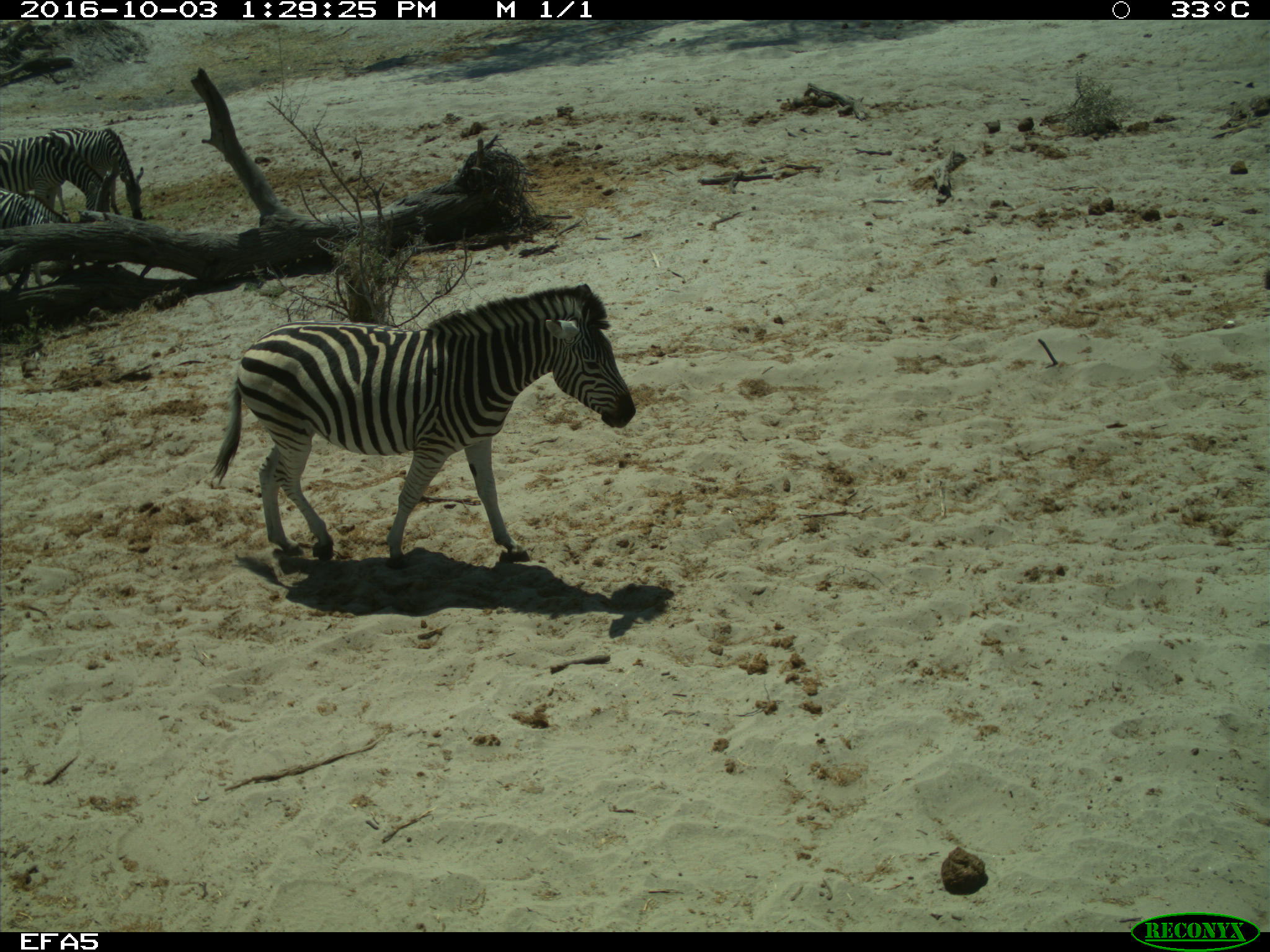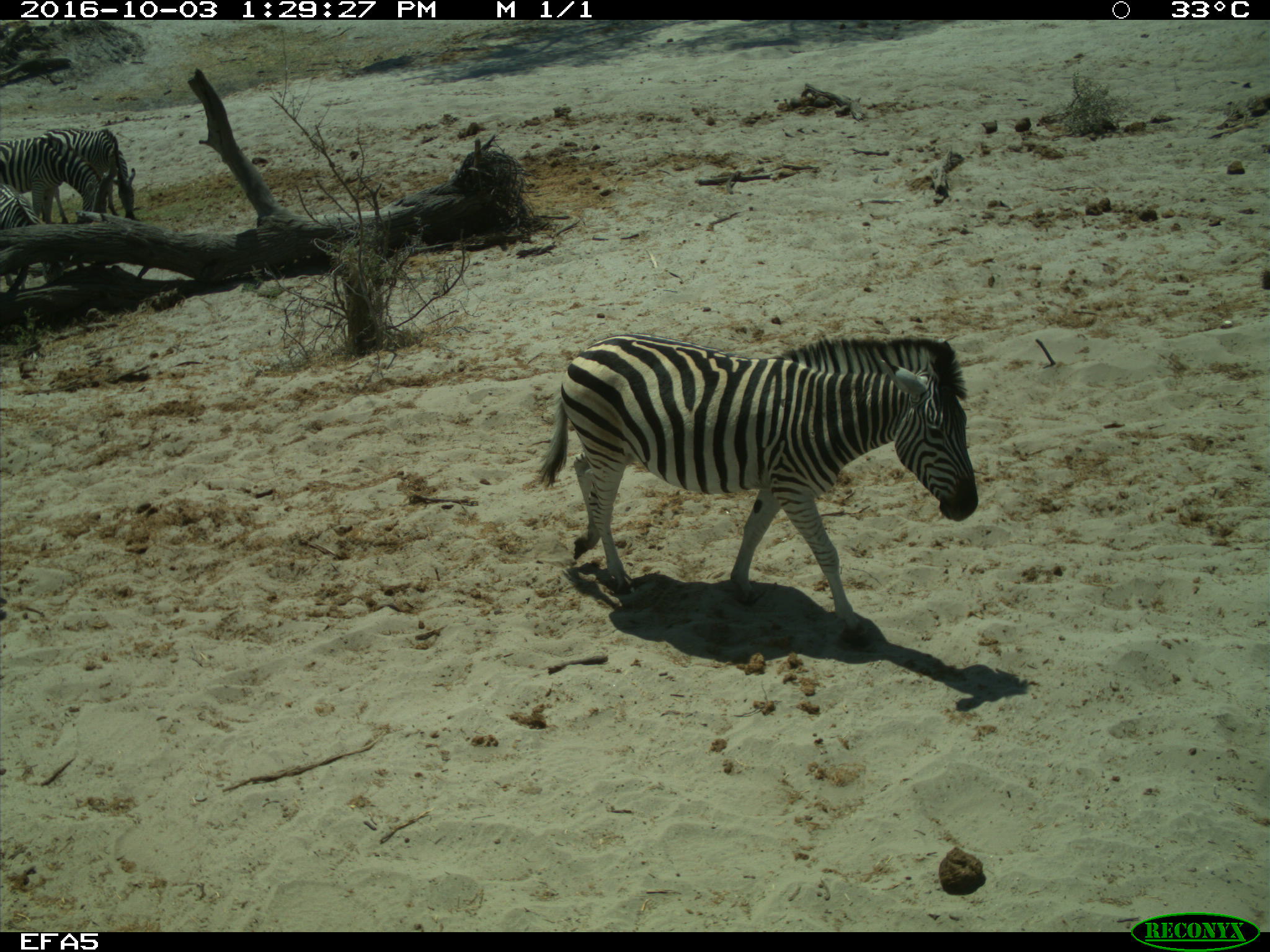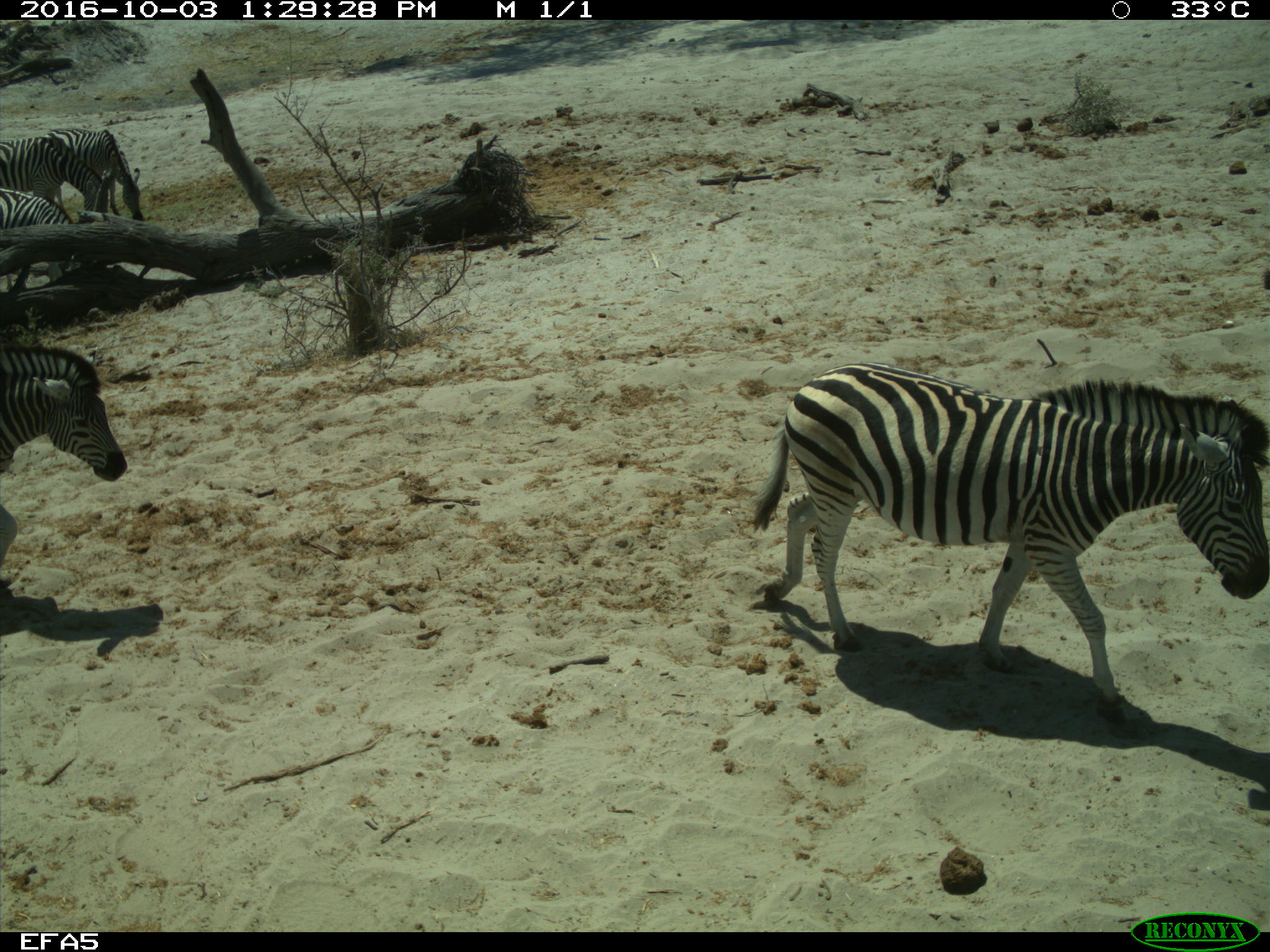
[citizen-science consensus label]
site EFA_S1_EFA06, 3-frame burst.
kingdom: Animalia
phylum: Chordata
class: Mammalia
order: Perissodactyla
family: Equidae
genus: Equus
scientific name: Equus quagga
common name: plains zebra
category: zebraplains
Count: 5.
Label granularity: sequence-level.